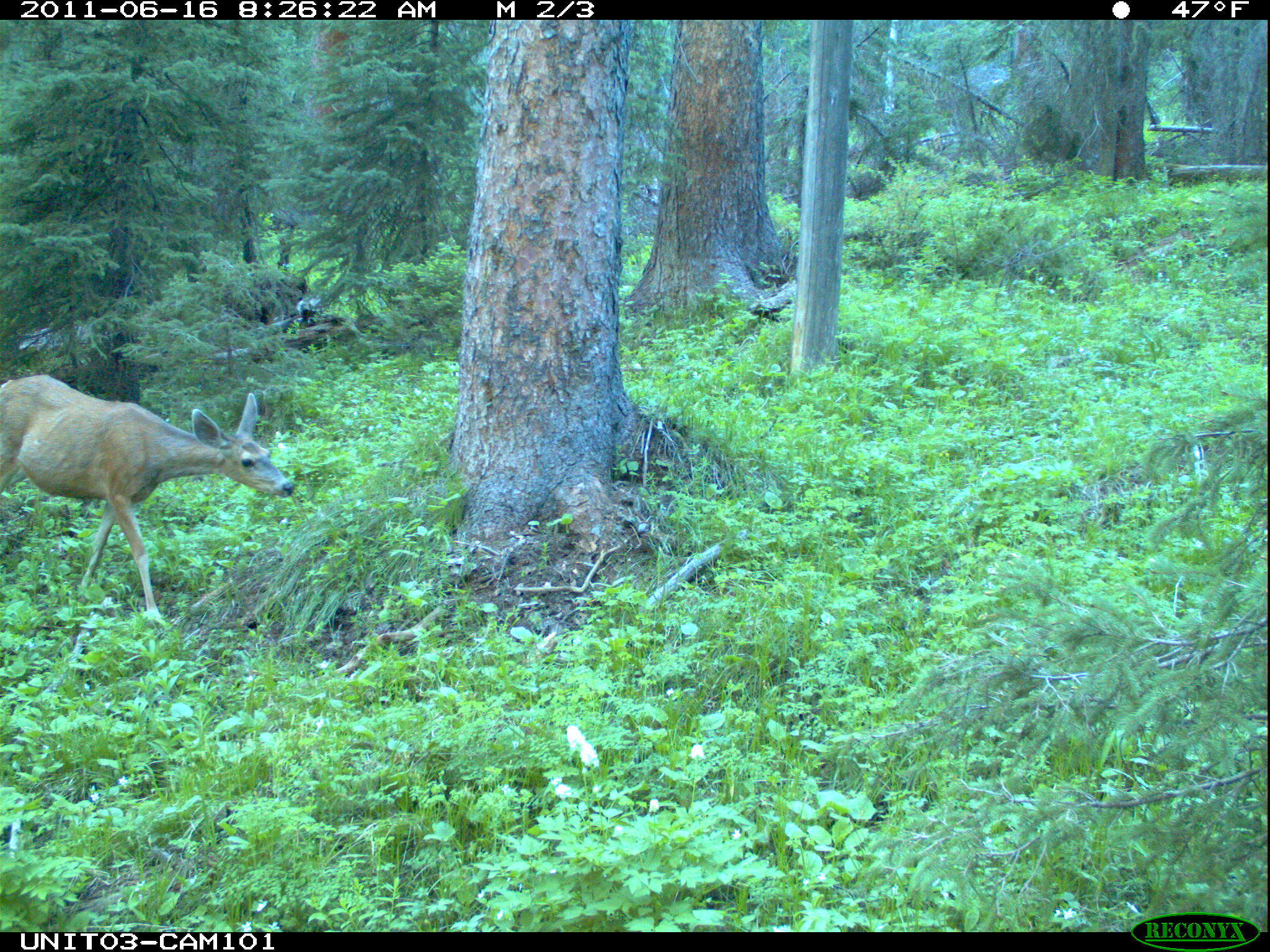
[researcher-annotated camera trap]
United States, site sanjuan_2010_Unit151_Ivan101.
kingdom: Animalia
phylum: Chordata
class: Mammalia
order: Artiodactyla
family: Cervidae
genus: Odocoileus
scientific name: Odocoileus hemionus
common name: mule deer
Odocoileus hemionus (mule deer).